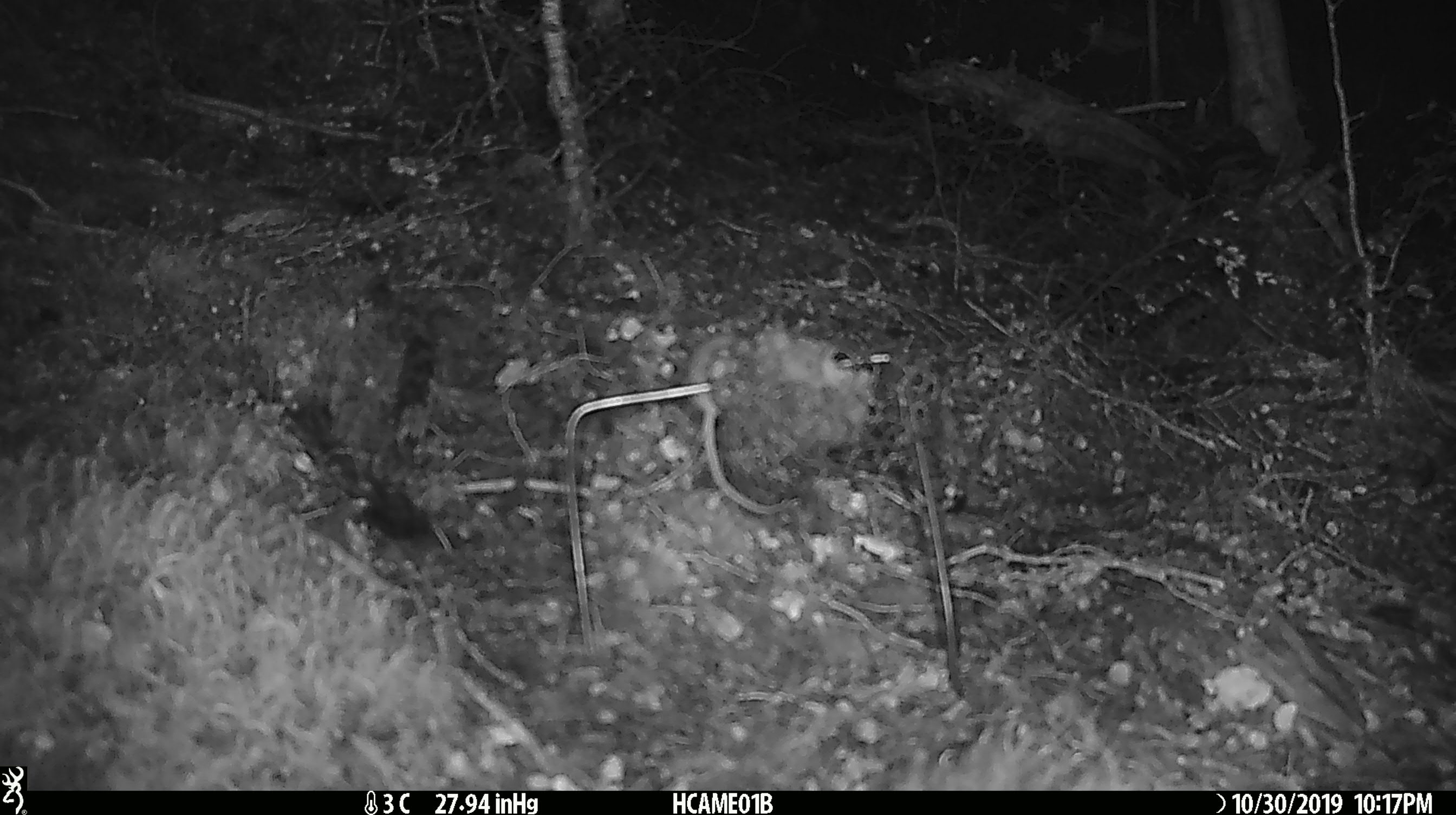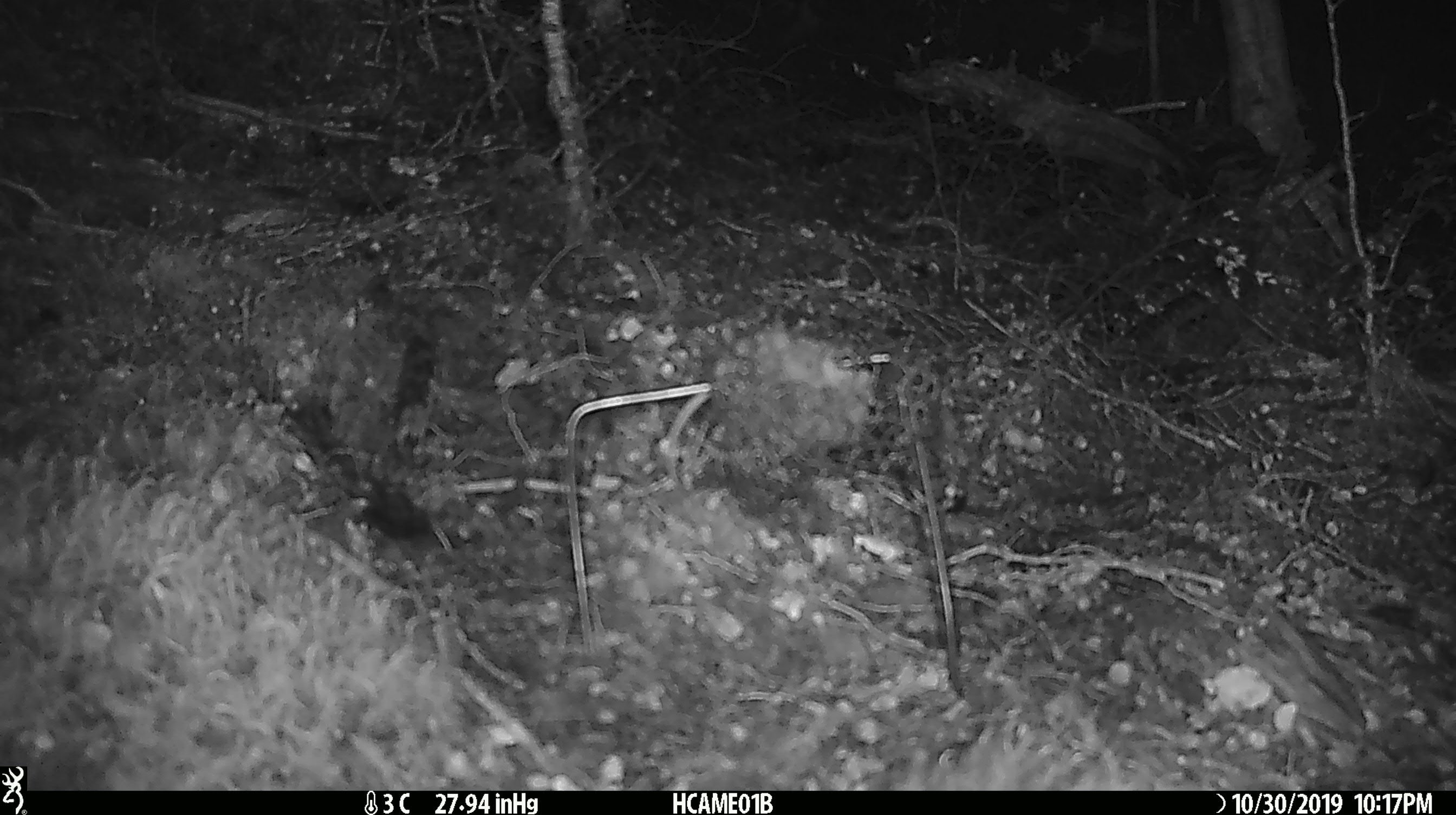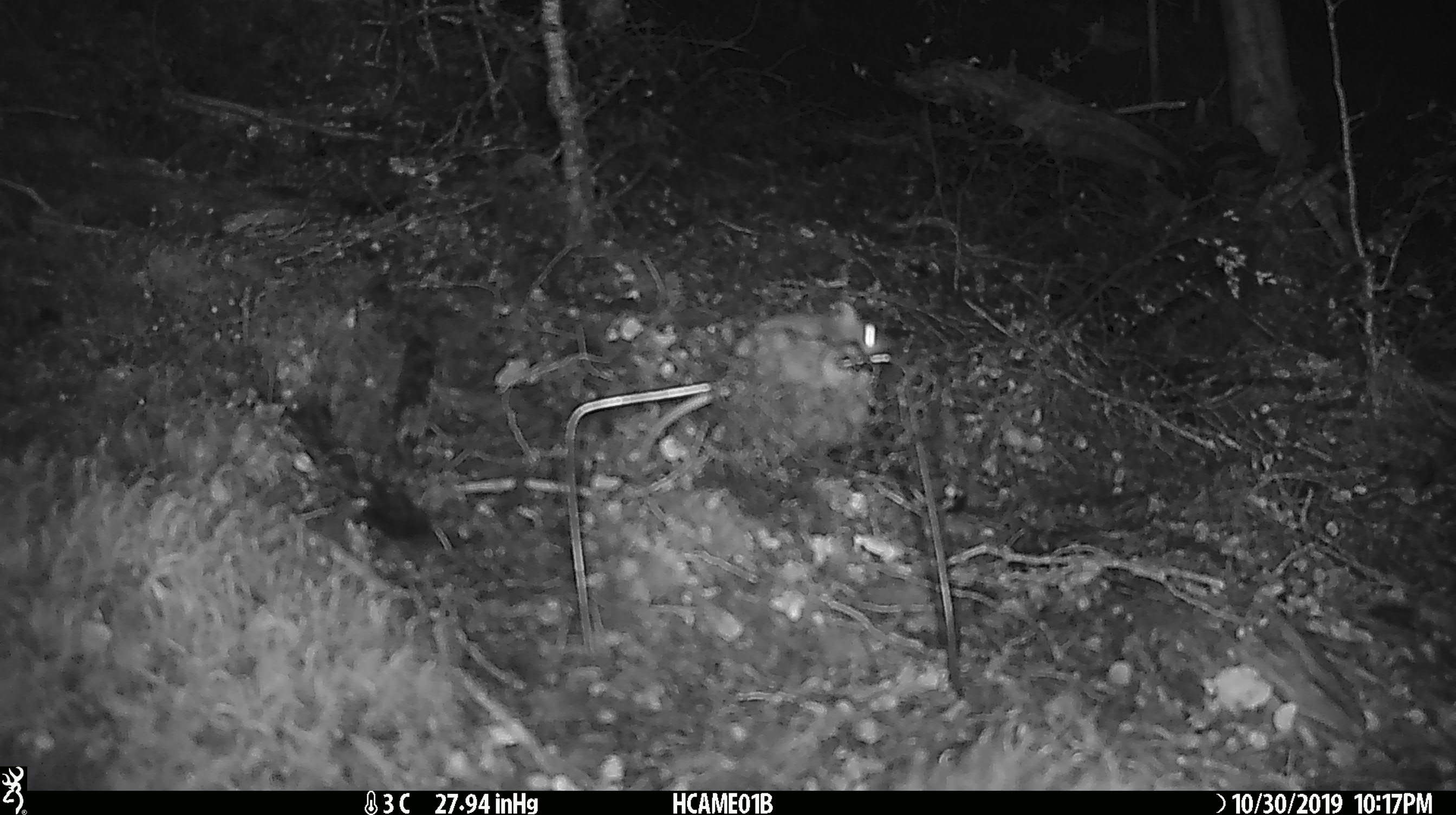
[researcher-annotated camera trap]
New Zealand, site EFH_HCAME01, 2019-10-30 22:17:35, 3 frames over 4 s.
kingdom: Animalia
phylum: Chordata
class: Mammalia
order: Rodentia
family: Muridae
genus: Mus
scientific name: Mus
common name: mouse